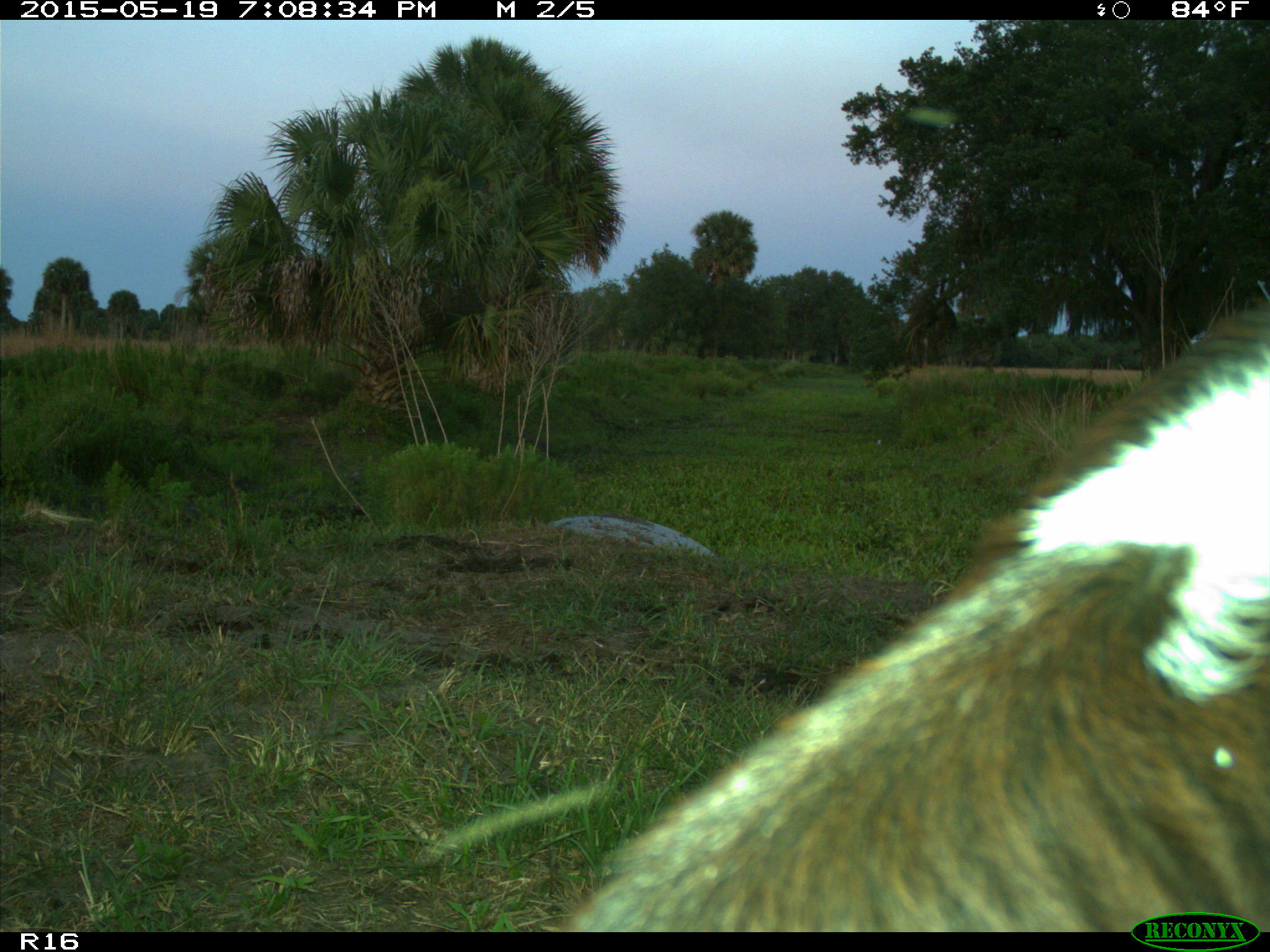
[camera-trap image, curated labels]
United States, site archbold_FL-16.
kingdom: Animalia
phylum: Chordata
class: Mammalia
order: Artiodactyla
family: Bovidae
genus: Bos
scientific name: Bos taurus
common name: domestic cow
Bos taurus (domestic cow).